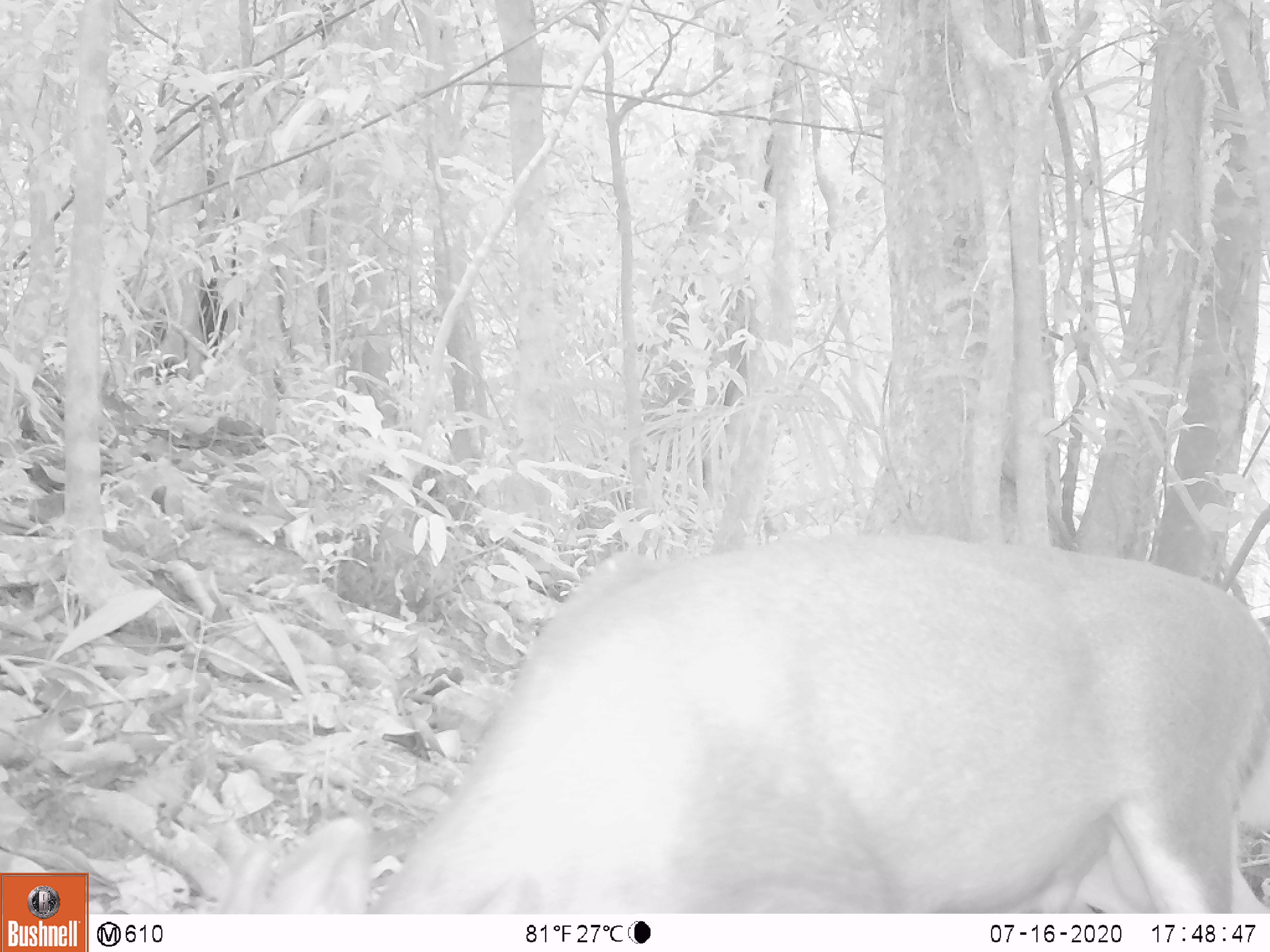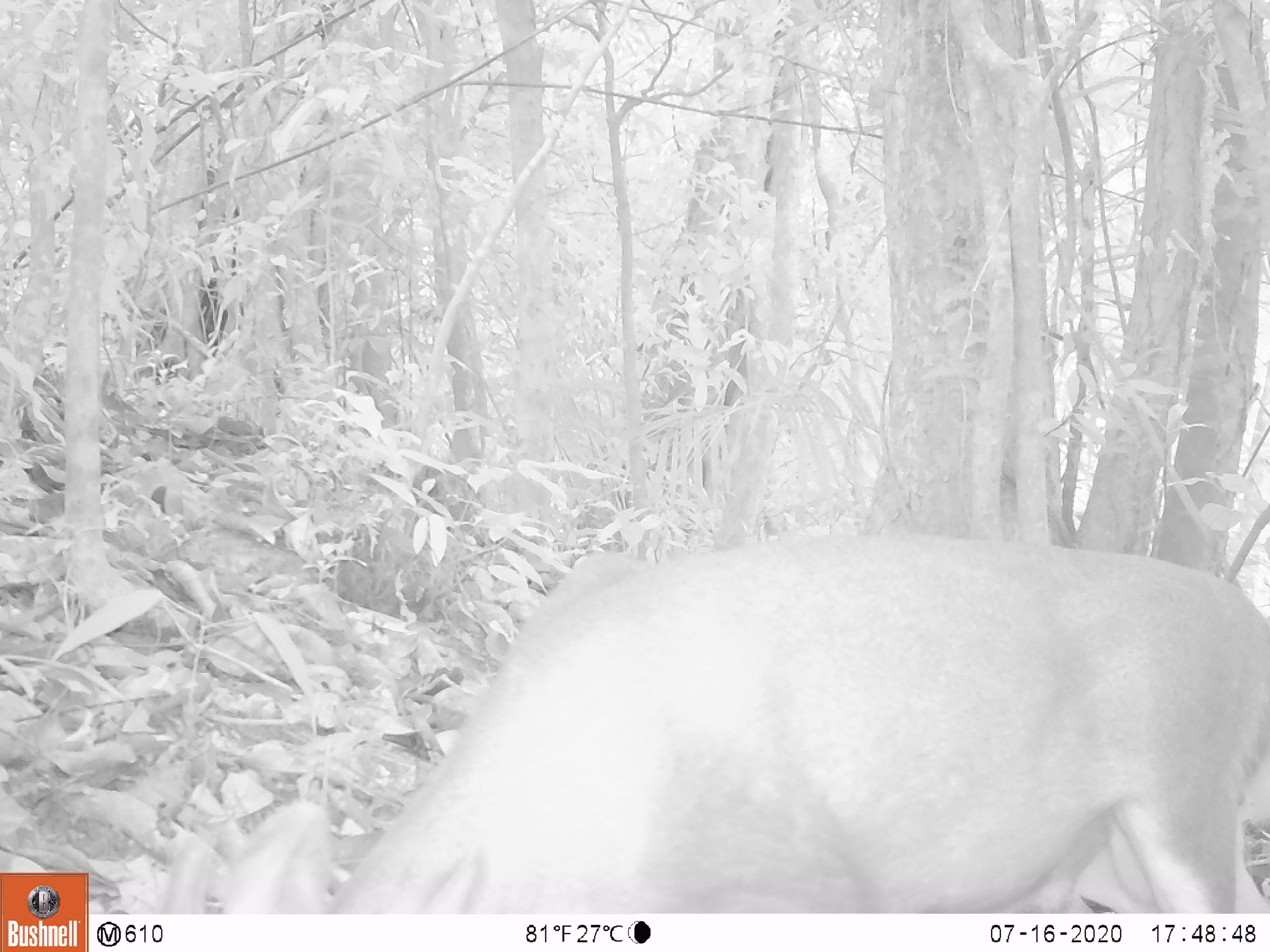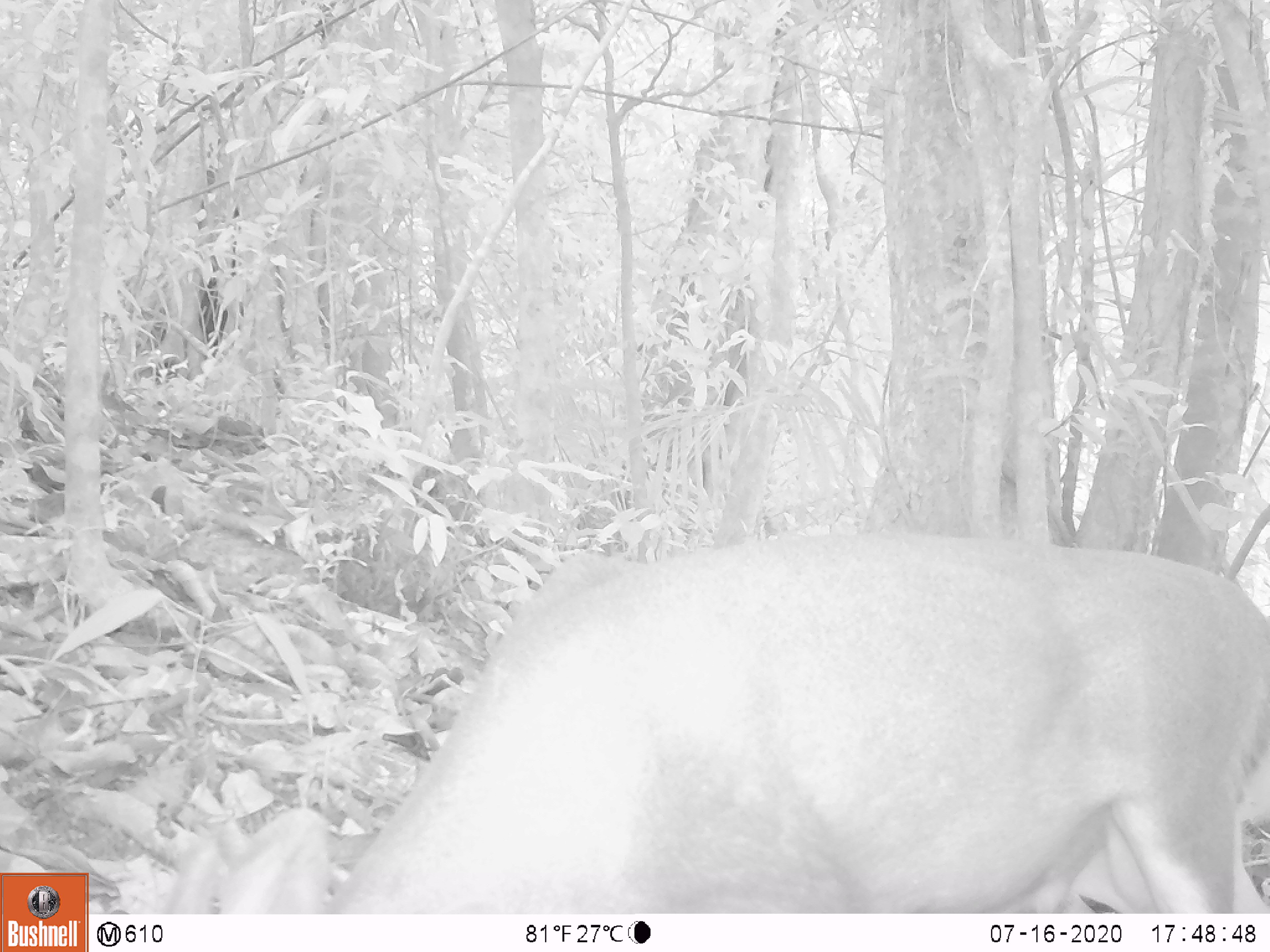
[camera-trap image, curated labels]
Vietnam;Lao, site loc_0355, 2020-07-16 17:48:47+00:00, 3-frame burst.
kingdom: Animalia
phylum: Chordata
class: Mammalia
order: Artiodactyla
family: Cervidae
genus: Muntiacus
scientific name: Muntiacus rooseveltorum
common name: roosevelt's muntjac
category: roosevelts muntjac group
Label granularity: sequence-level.